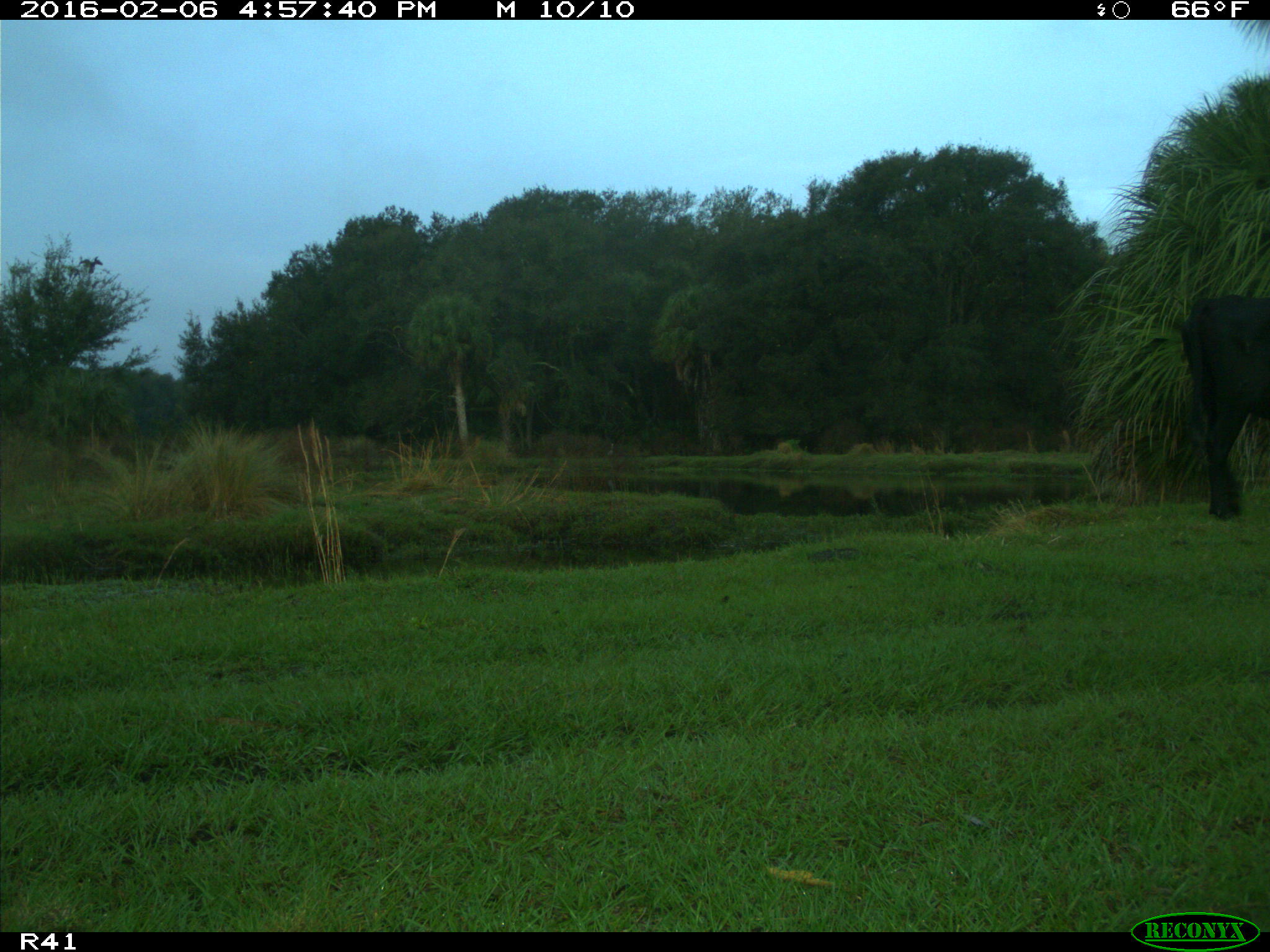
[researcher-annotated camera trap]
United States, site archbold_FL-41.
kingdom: Animalia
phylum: Chordata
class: Mammalia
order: Artiodactyla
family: Bovidae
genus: Bos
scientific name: Bos taurus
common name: domestic cow